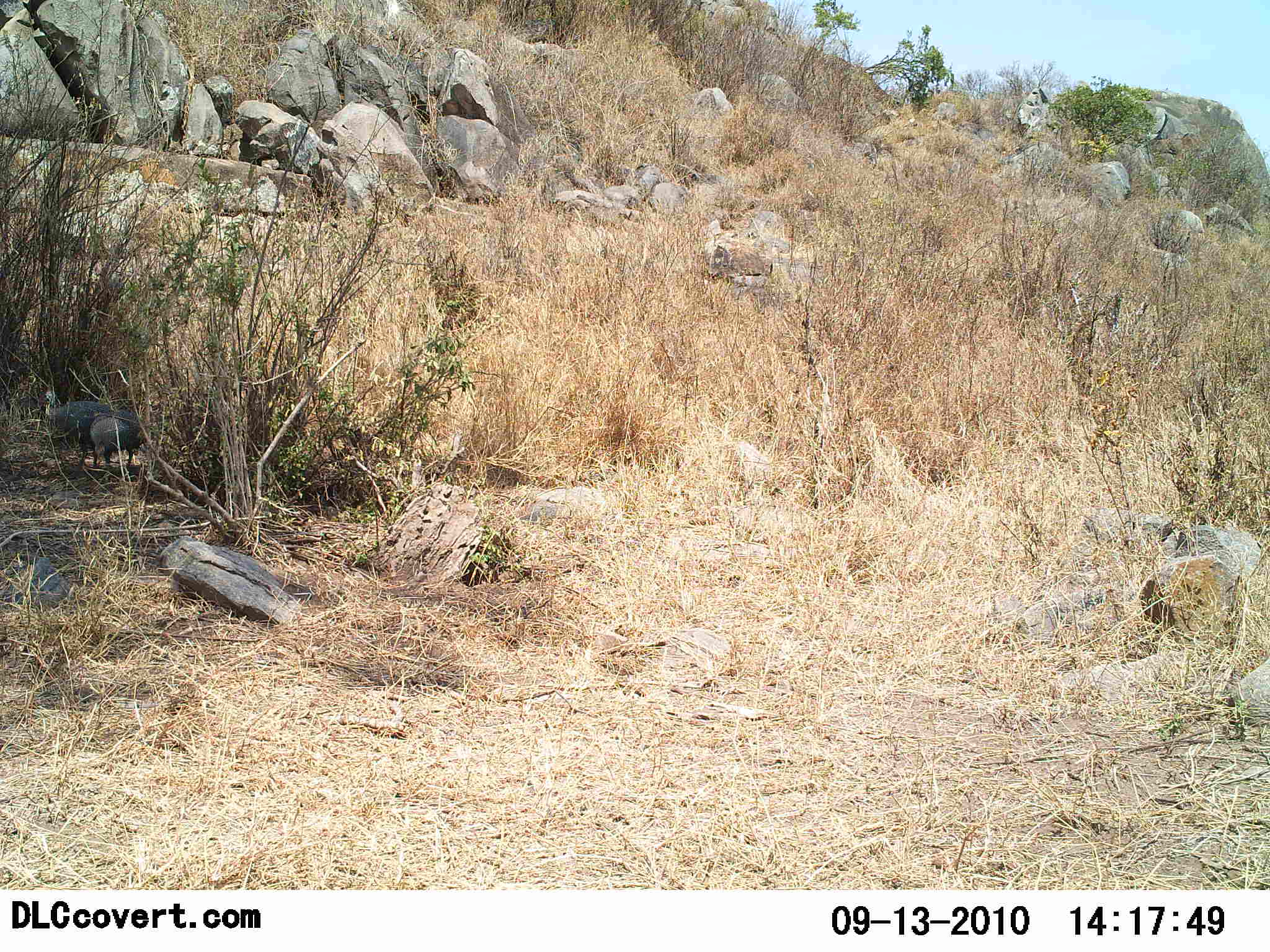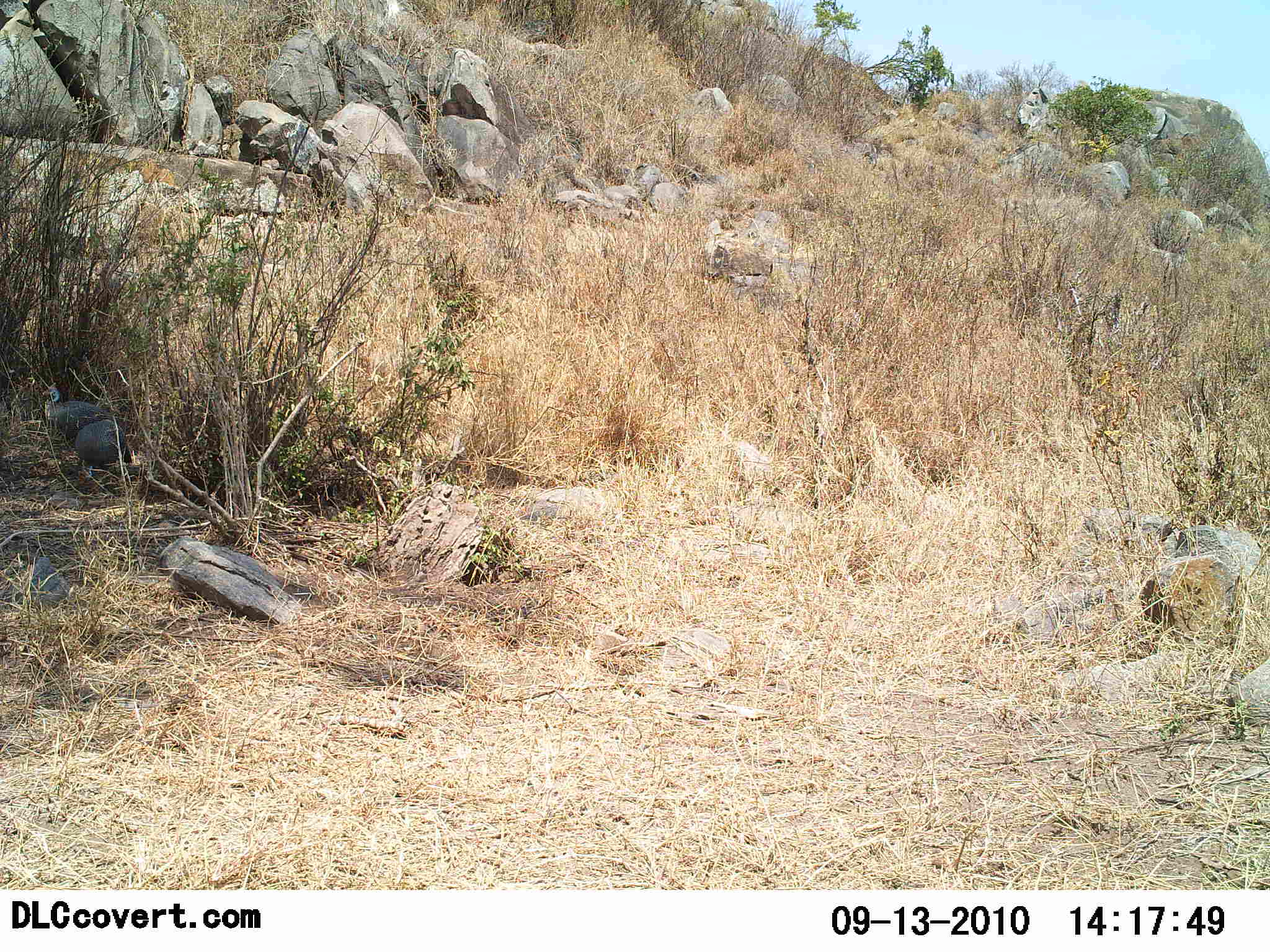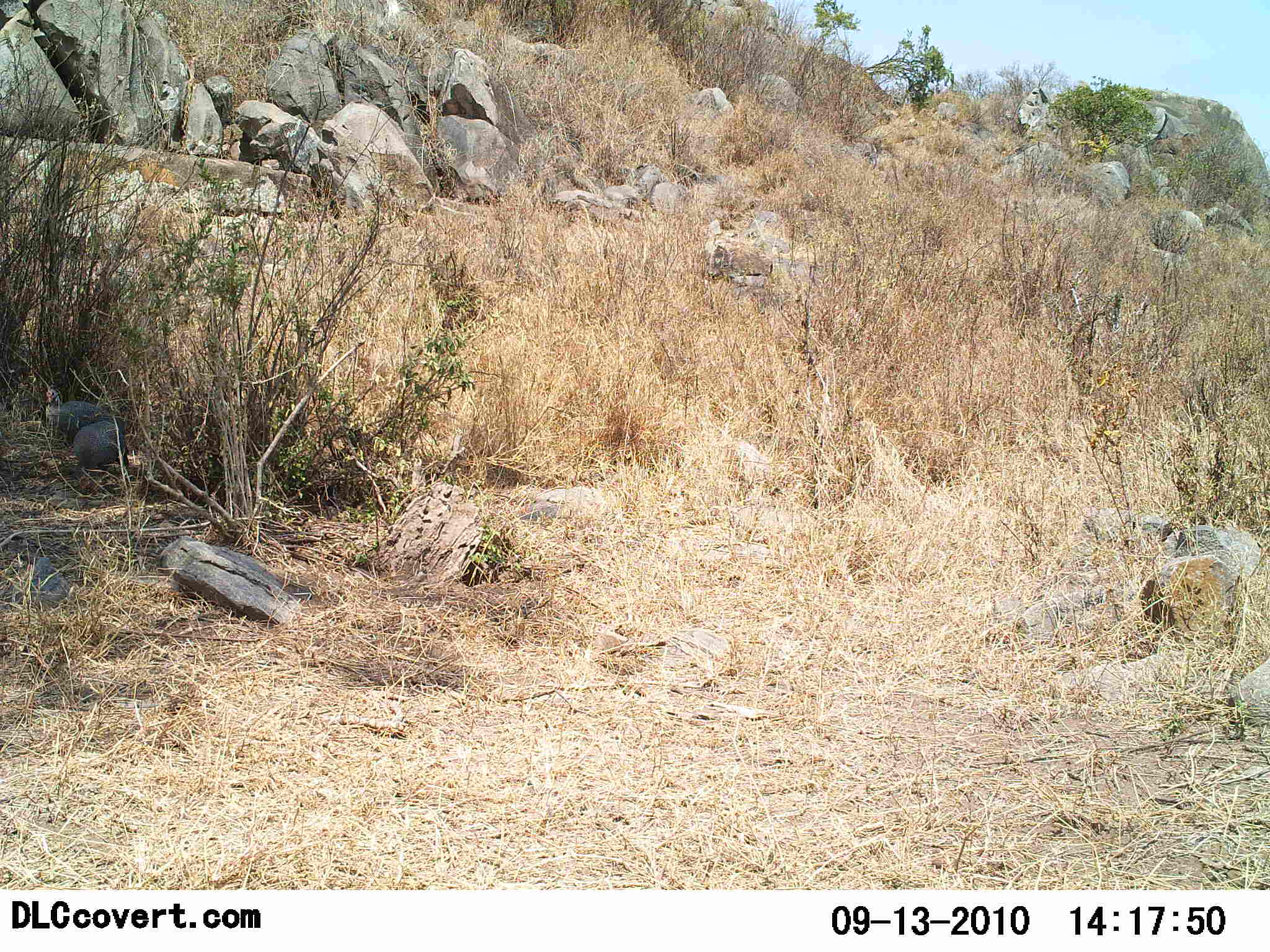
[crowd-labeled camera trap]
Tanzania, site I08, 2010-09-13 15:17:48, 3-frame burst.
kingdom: Animalia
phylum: Chordata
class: Aves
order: Galliformes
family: Numididae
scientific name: Numididae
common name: guinea fowl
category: guineafowl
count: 2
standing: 57%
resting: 0%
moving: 36%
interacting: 7%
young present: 0%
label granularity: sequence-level